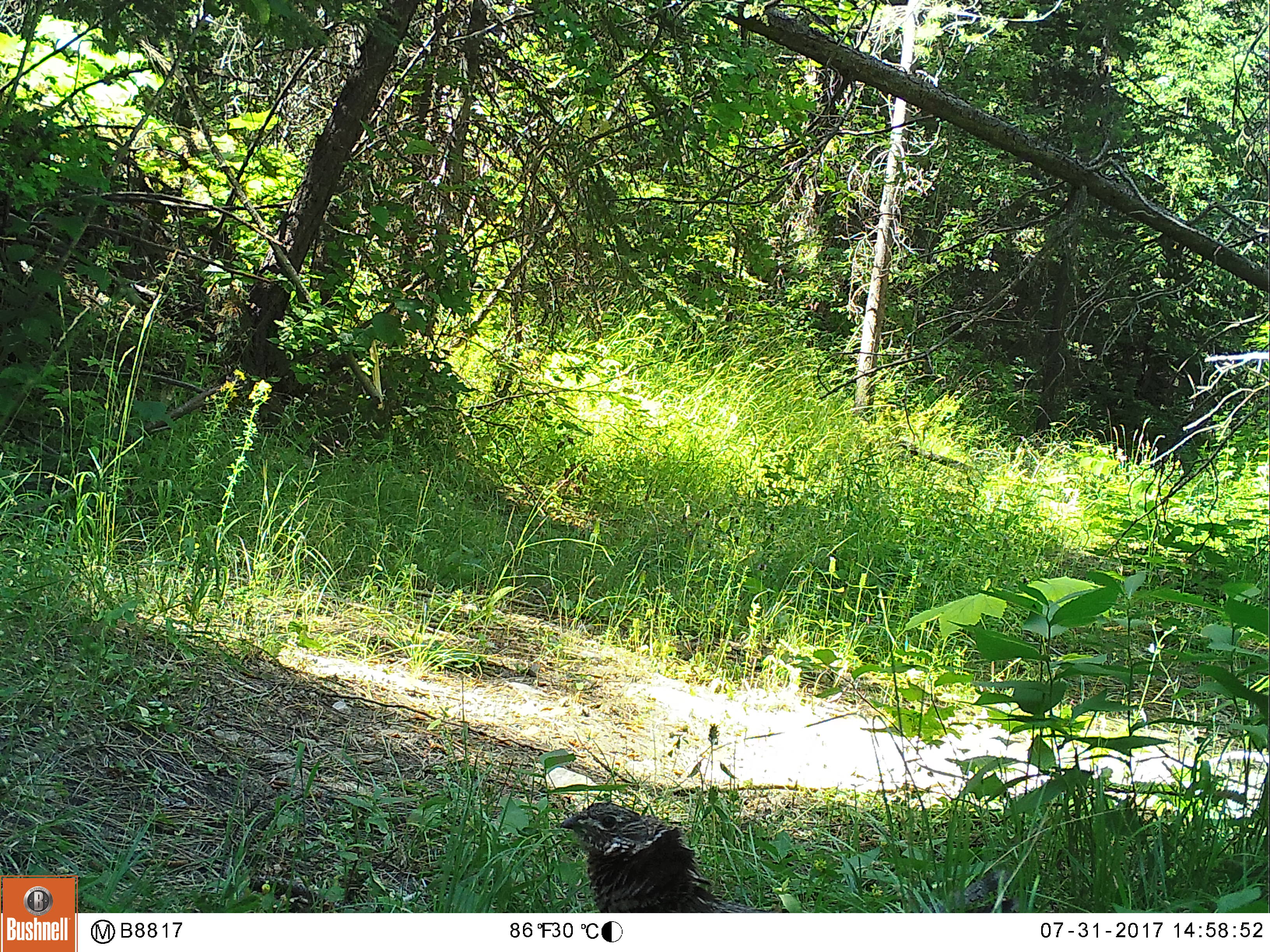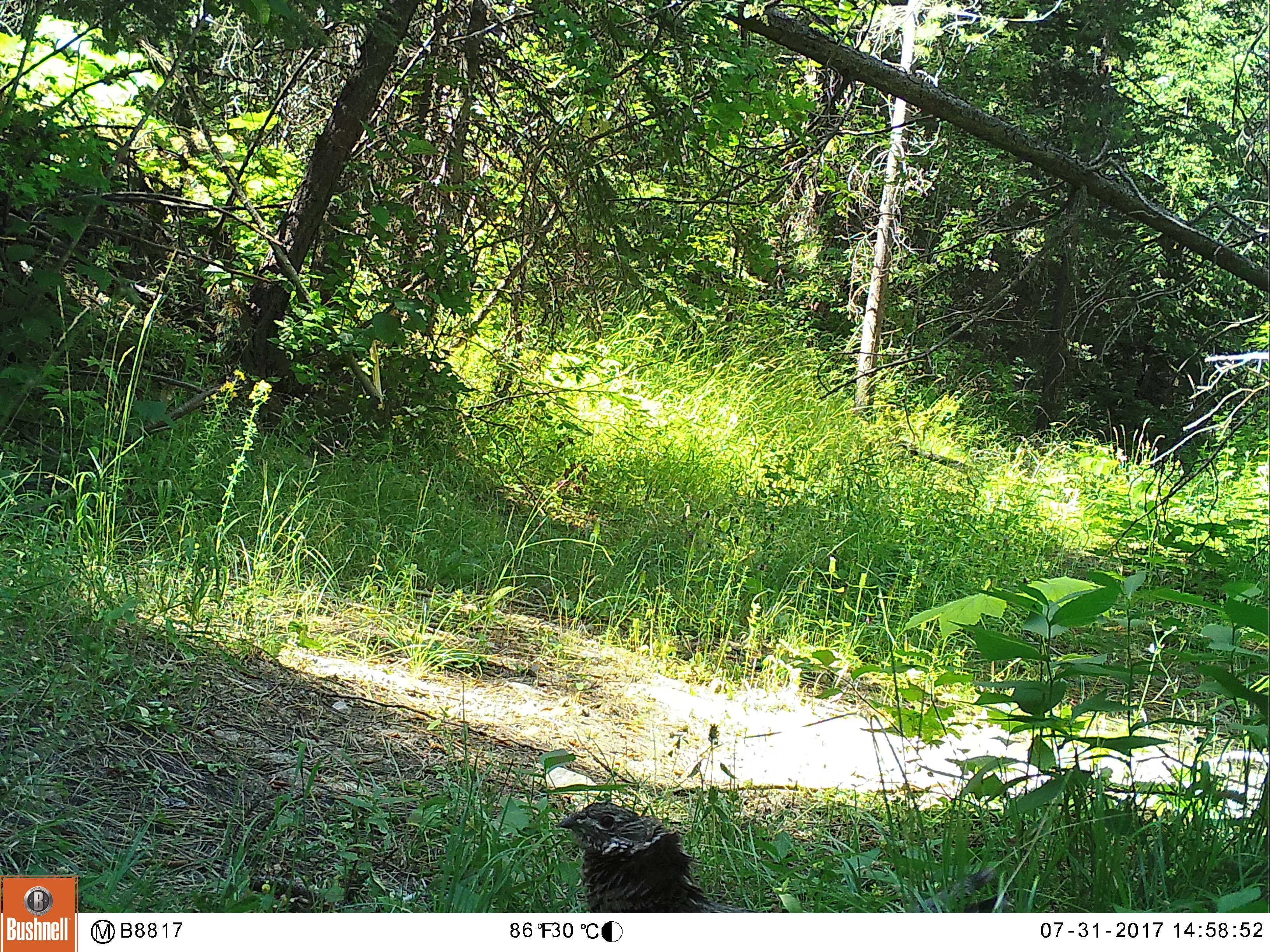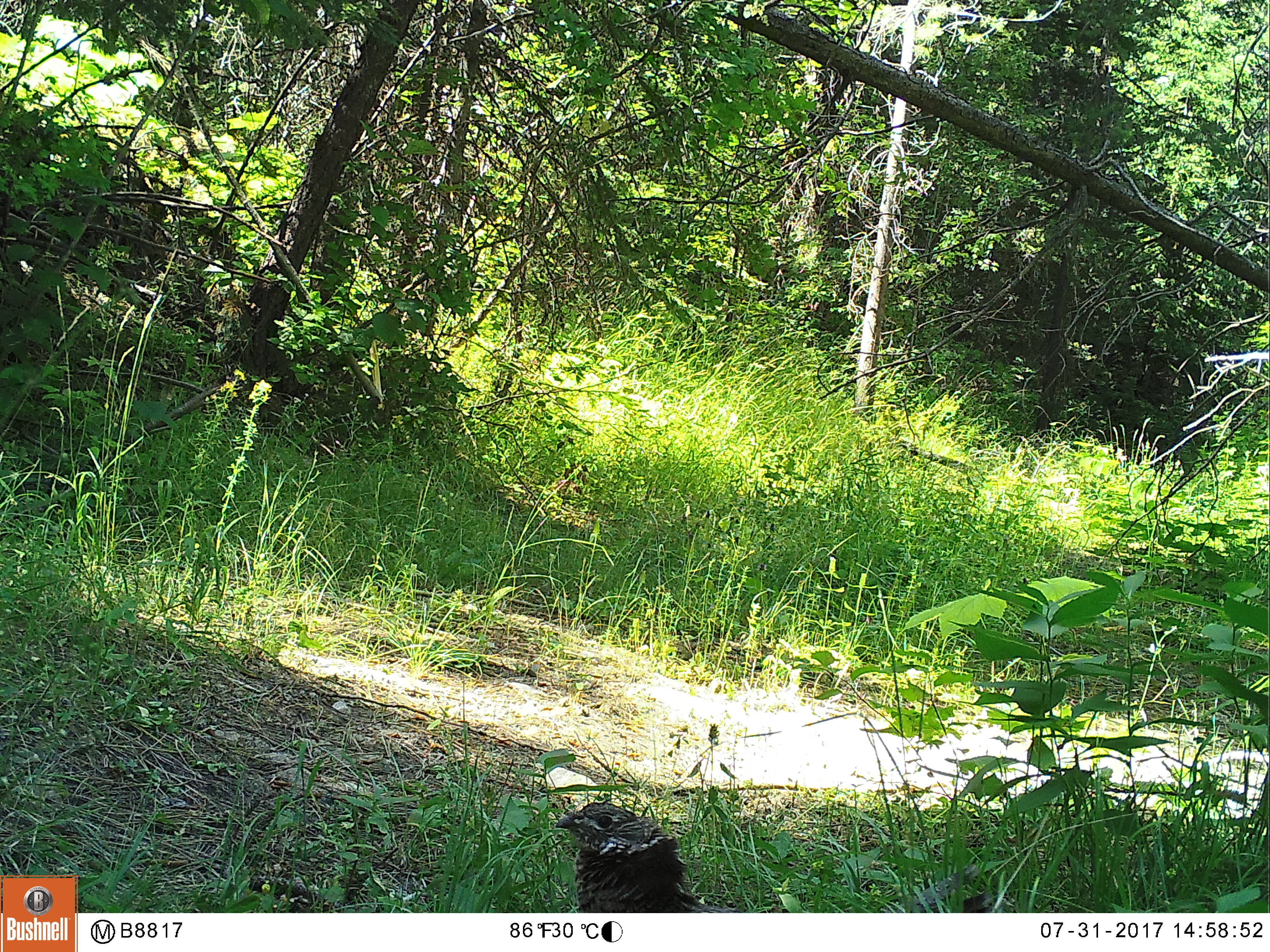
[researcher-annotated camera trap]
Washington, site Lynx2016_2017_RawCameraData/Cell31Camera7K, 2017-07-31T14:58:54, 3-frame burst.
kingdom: Animalia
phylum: Chordata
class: Aves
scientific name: Aves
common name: birds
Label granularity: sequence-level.